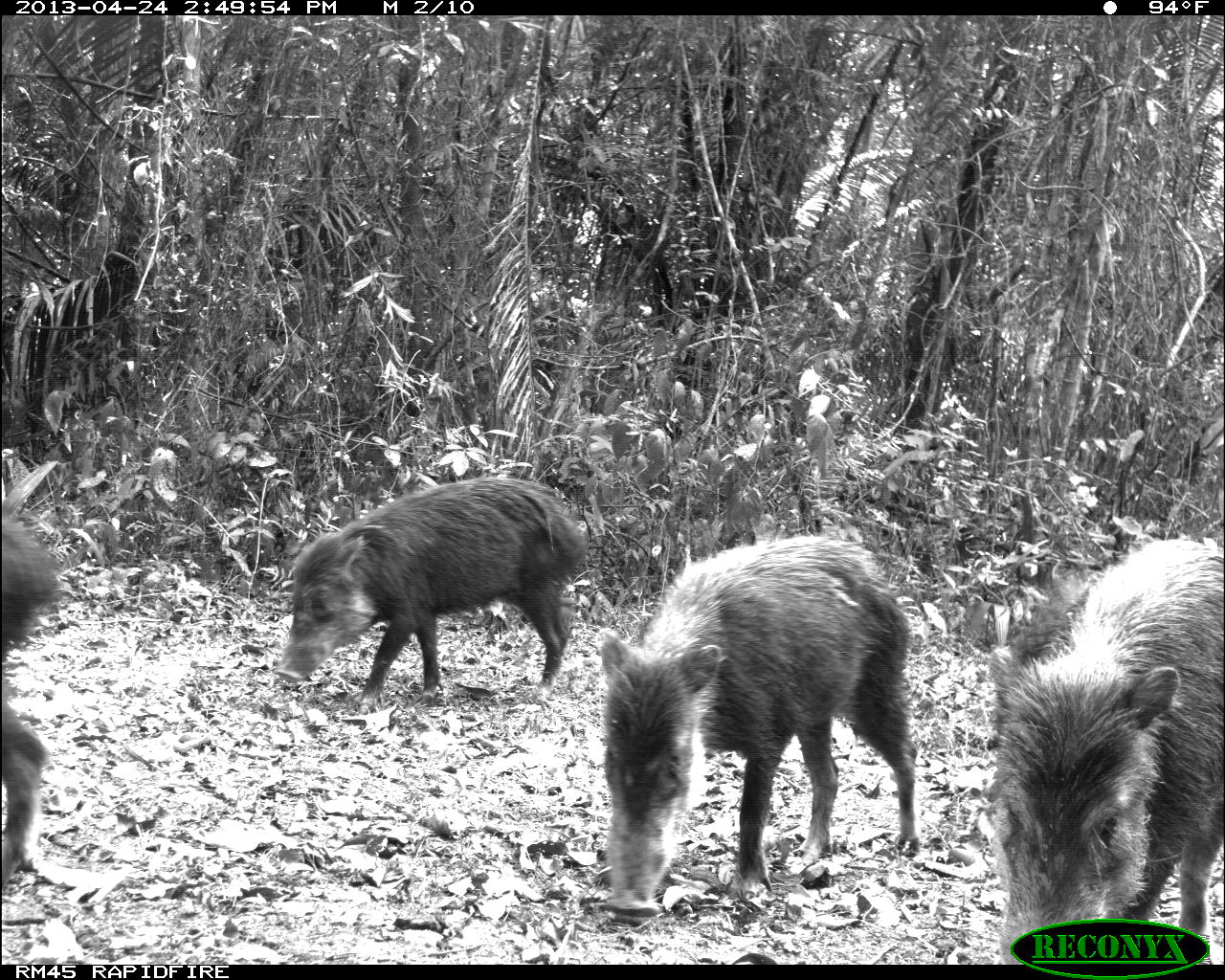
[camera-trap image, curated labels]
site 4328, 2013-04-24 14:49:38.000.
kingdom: Animalia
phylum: Chordata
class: Mammalia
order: Artiodactyla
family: Tayassuidae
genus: Tayassu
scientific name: Tayassu pecari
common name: white-lipped peccary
Tayassu pecari (white-lipped peccary), count 10.